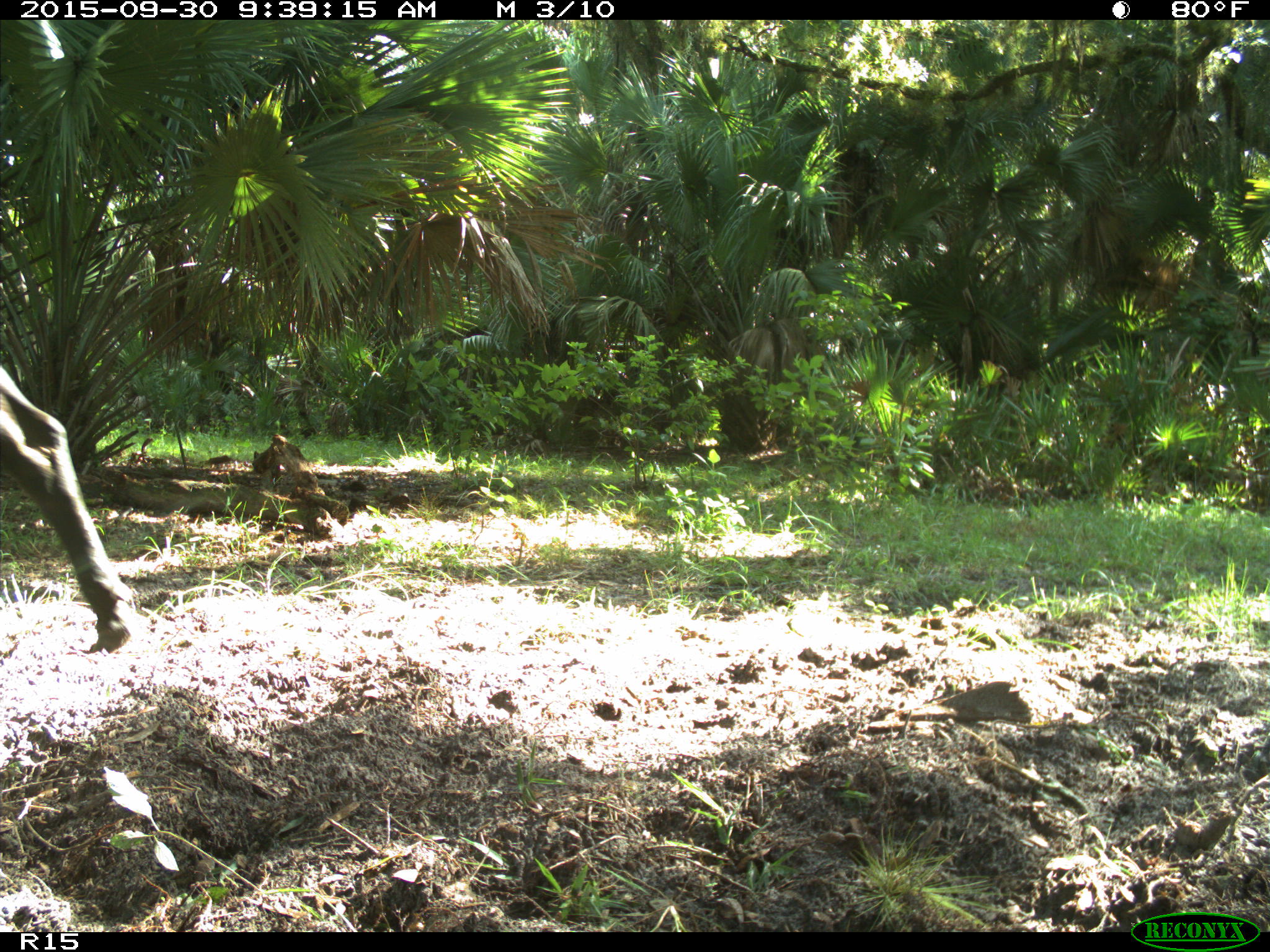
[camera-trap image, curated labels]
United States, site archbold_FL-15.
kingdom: Animalia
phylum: Chordata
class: Mammalia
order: Artiodactyla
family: Bovidae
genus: Bos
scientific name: Bos taurus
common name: domestic cow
Bos taurus (domestic cow).